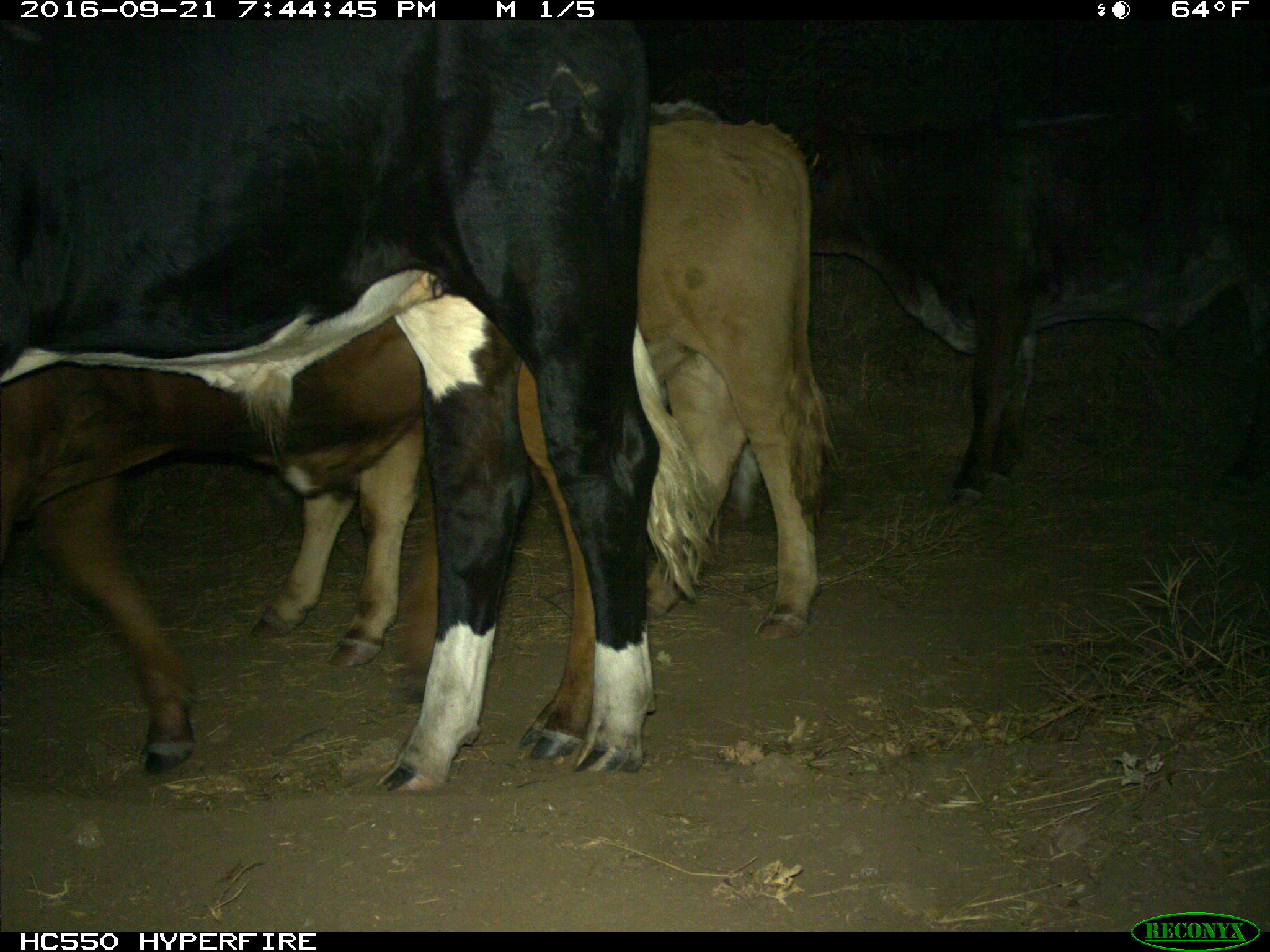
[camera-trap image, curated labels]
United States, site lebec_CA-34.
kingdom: Animalia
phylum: Chordata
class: Mammalia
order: Artiodactyla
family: Bovidae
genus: Bos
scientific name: Bos taurus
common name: domestic cow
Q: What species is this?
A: Bos taurus (domestic cow).